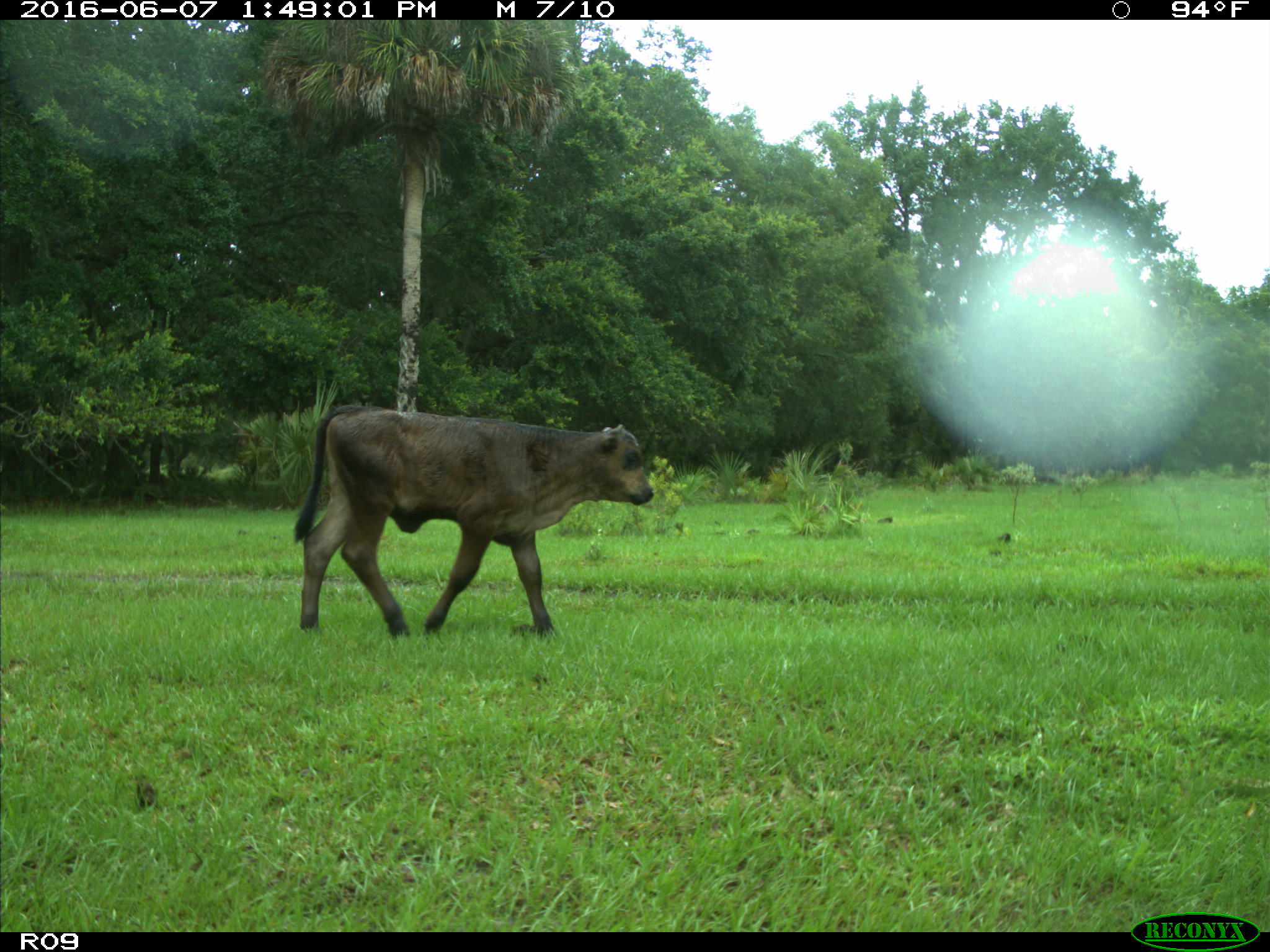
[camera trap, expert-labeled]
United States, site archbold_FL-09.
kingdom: Animalia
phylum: Chordata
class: Mammalia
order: Artiodactyla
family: Bovidae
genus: Bos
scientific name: Bos taurus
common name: domestic cow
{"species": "Bos taurus (domestic cow)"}